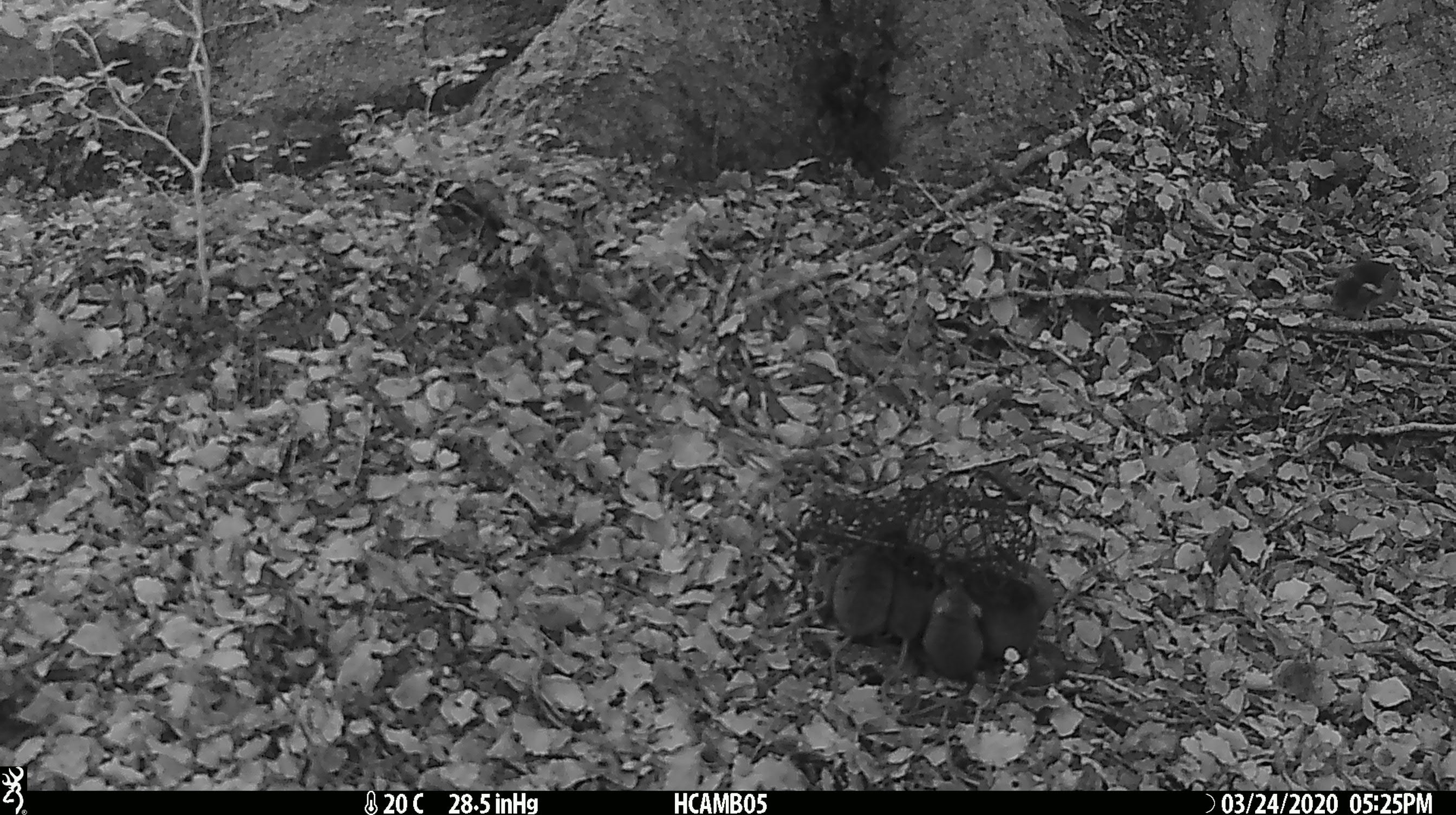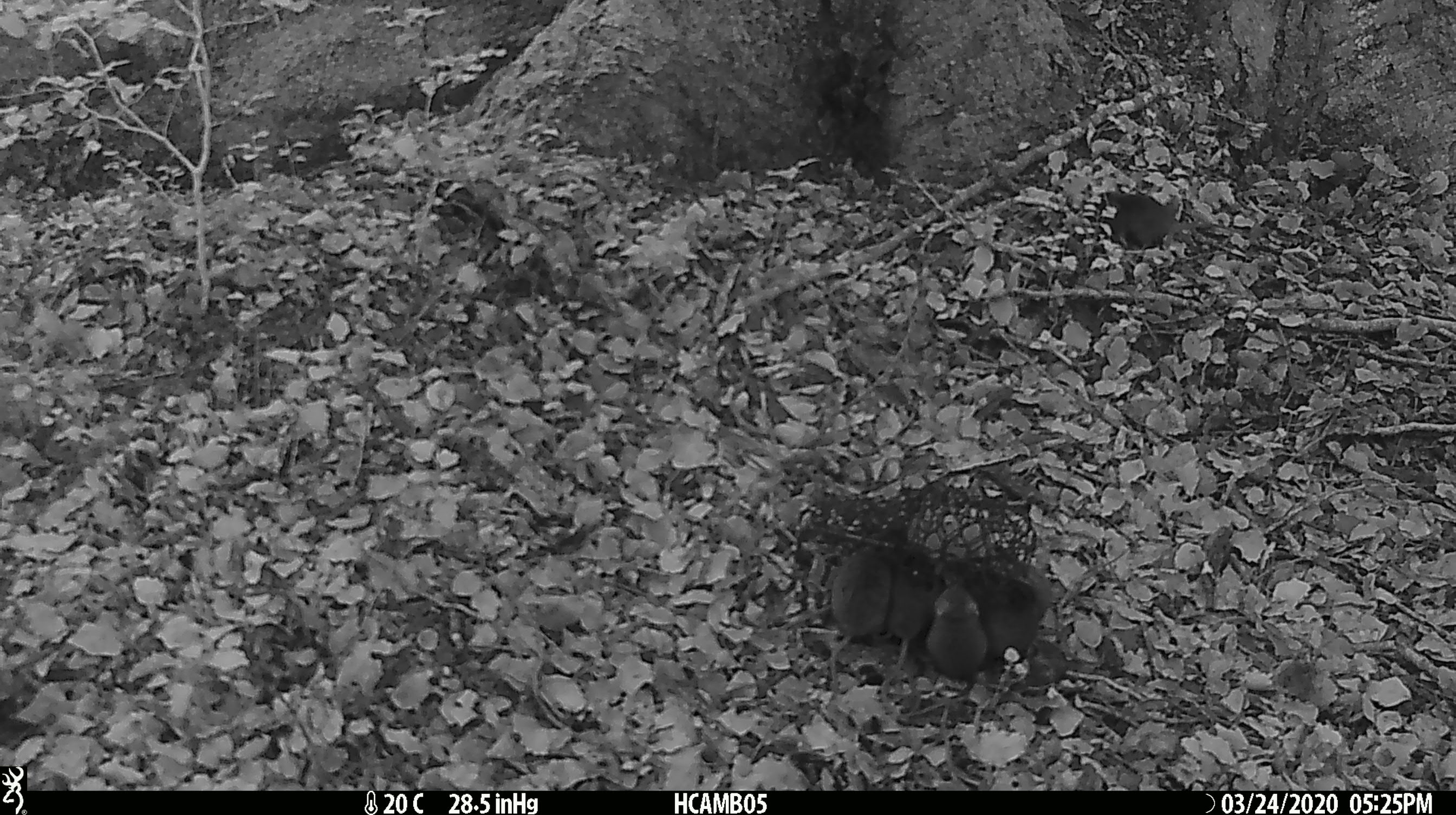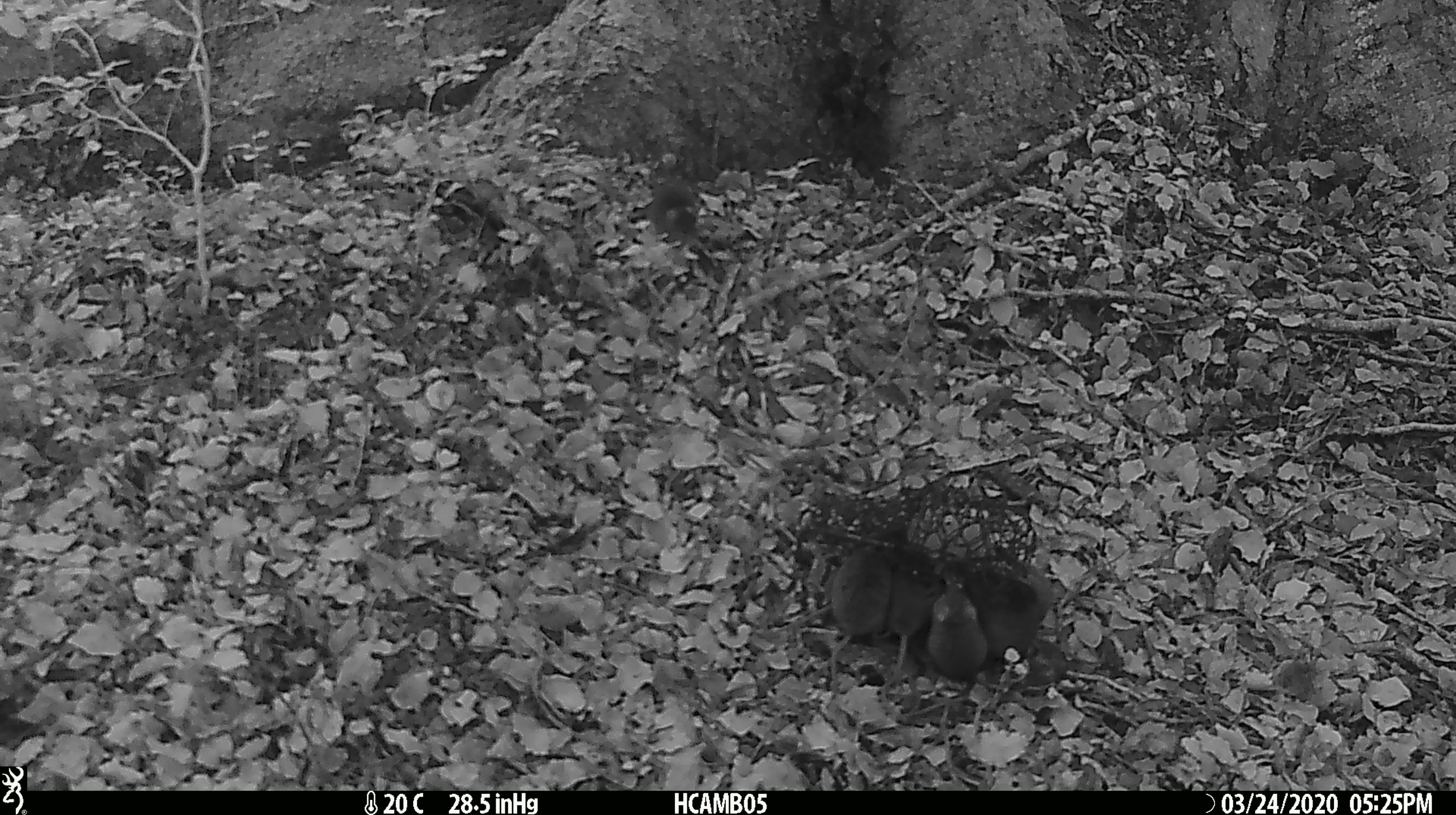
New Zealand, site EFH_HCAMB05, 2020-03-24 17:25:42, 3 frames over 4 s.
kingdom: Animalia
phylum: Chordata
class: Mammalia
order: Rodentia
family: Muridae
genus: Mus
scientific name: Mus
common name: mouse